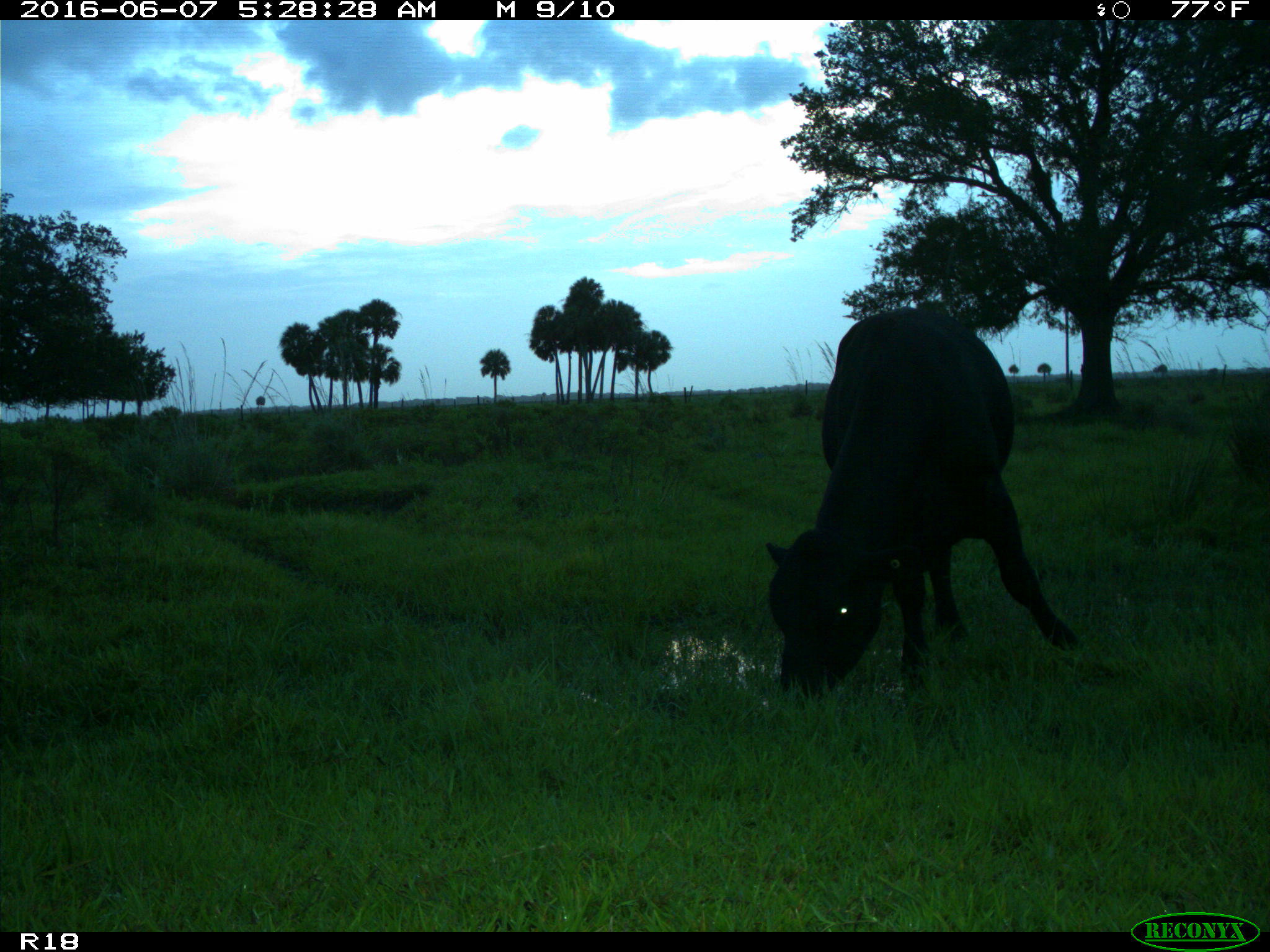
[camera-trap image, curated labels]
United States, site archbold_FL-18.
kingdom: Animalia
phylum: Chordata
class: Mammalia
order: Artiodactyla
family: Bovidae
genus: Bos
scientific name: Bos taurus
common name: domestic cow